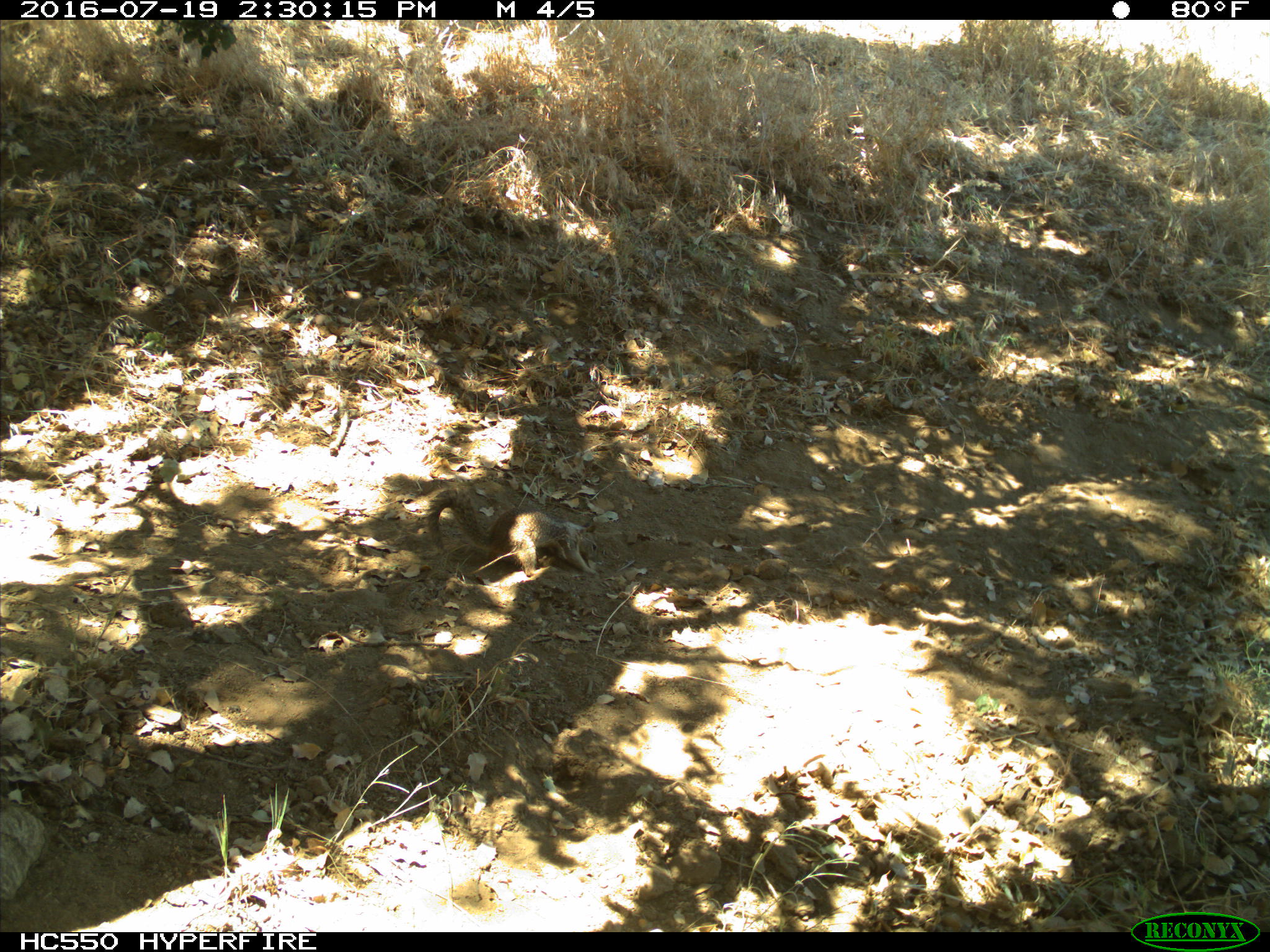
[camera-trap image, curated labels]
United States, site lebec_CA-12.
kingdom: Animalia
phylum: Chordata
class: Mammalia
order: Rodentia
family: Sciuridae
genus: Otospermophilus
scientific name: Otospermophilus beecheyi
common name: california ground squirrel